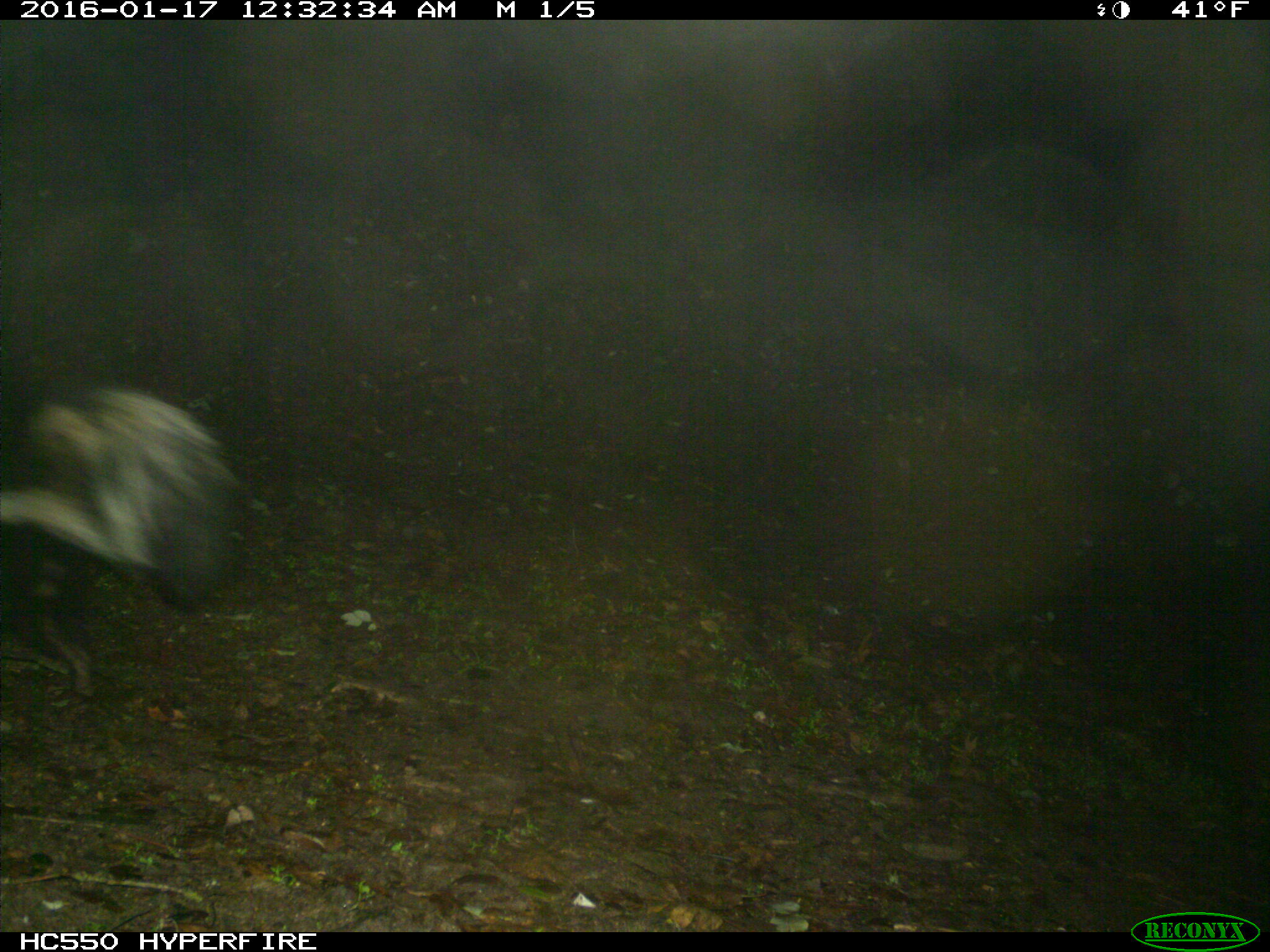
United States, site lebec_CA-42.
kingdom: Animalia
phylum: Chordata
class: Mammalia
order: Carnivora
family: Mephitidae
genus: Mephitis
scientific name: Mephitis mephitis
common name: striped skunk